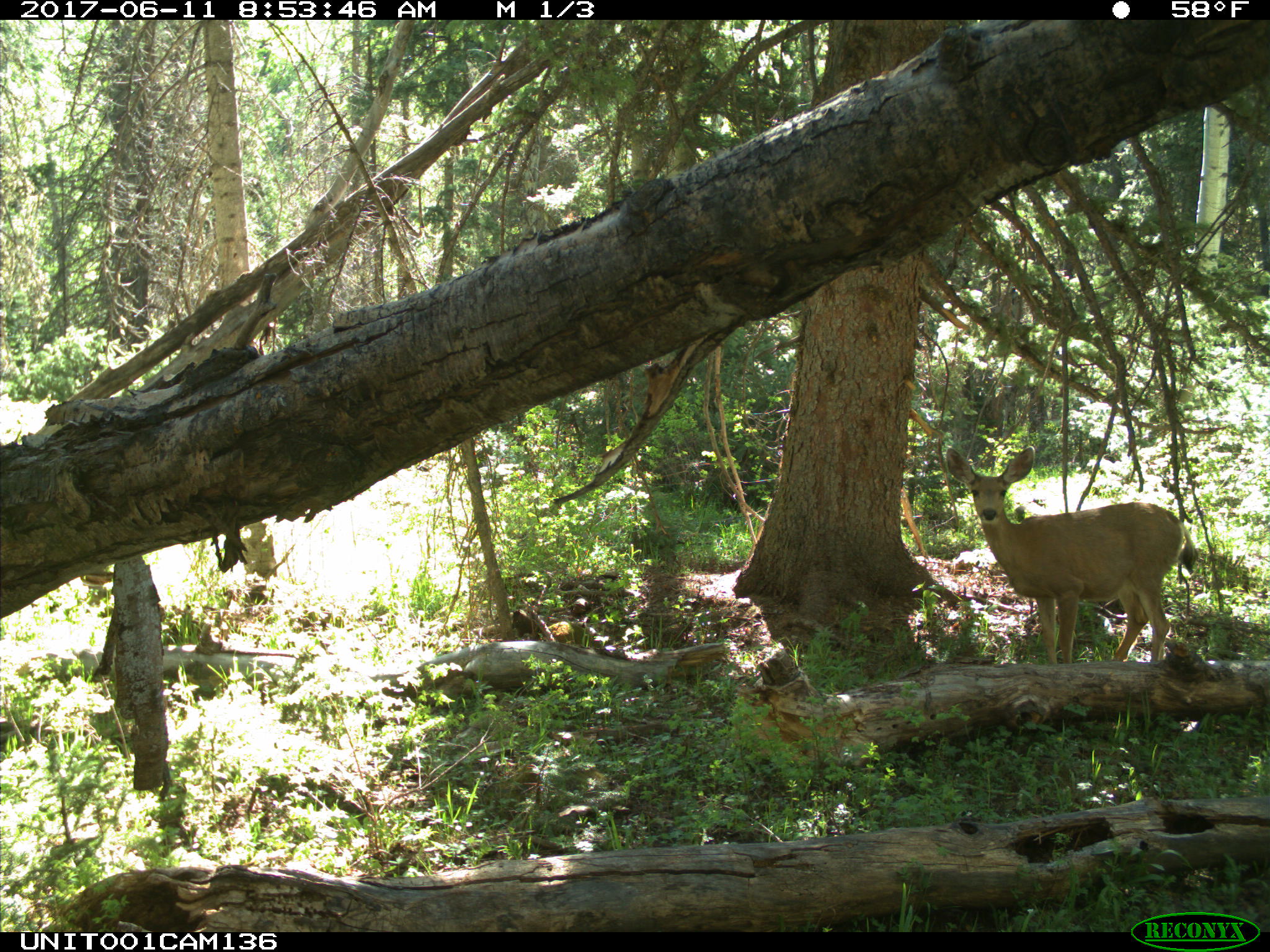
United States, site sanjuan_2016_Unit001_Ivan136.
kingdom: Animalia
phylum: Chordata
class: Mammalia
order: Artiodactyla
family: Cervidae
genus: Odocoileus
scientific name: Odocoileus hemionus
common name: mule deer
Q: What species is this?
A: Odocoileus hemionus (mule deer).